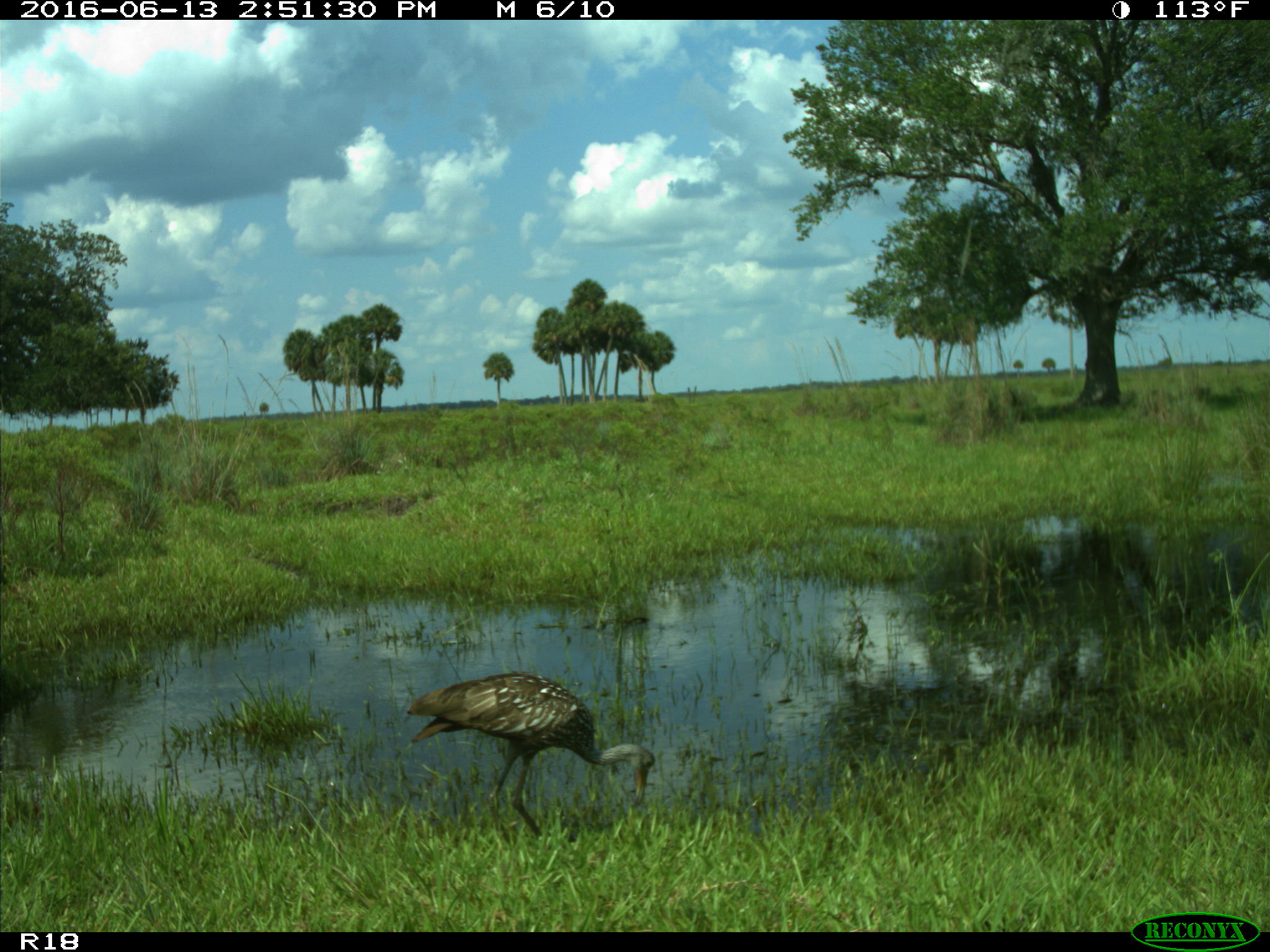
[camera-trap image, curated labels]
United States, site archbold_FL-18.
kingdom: Animalia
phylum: Chordata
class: Aves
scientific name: Aves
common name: birds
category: unidentified bird